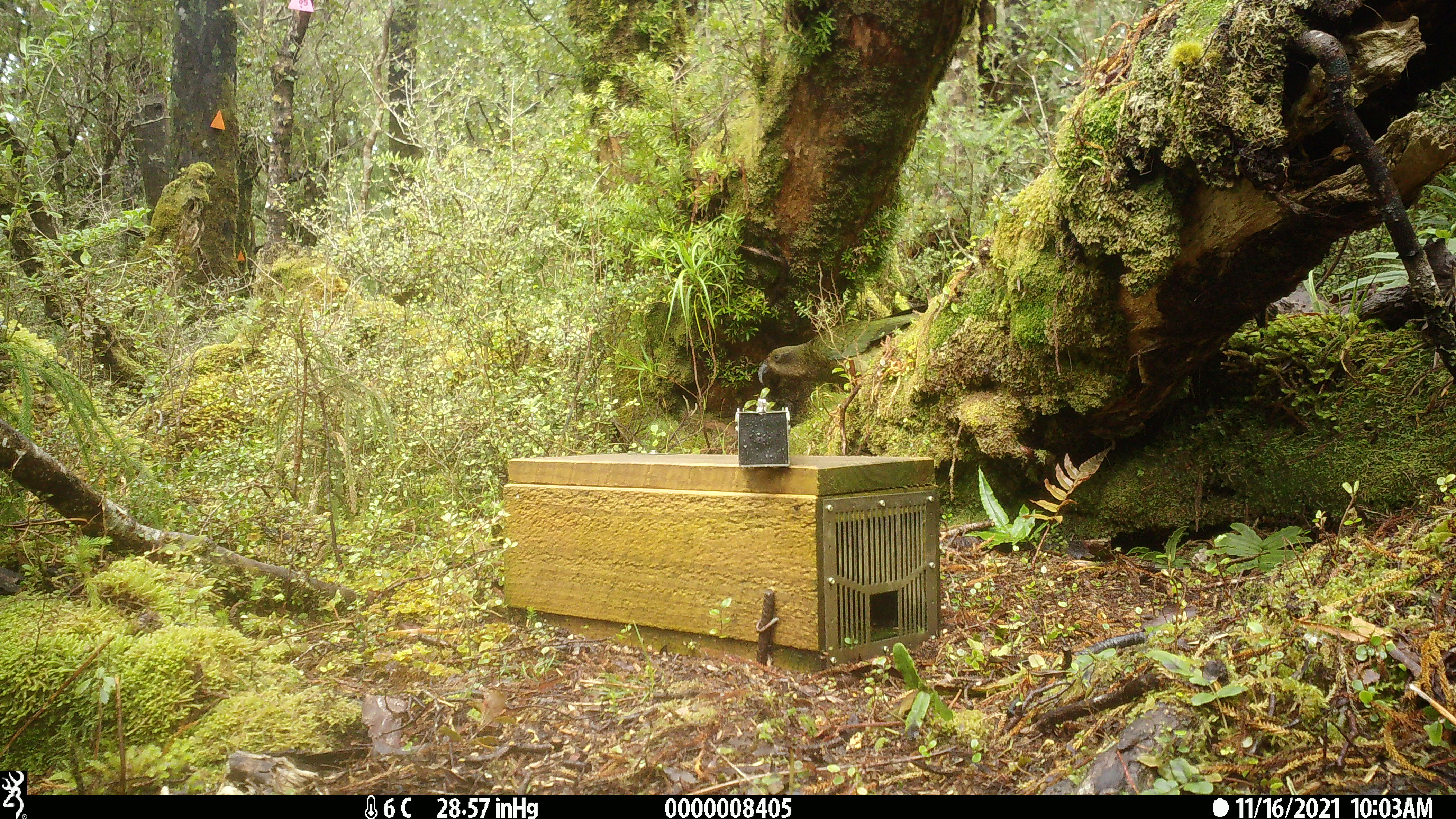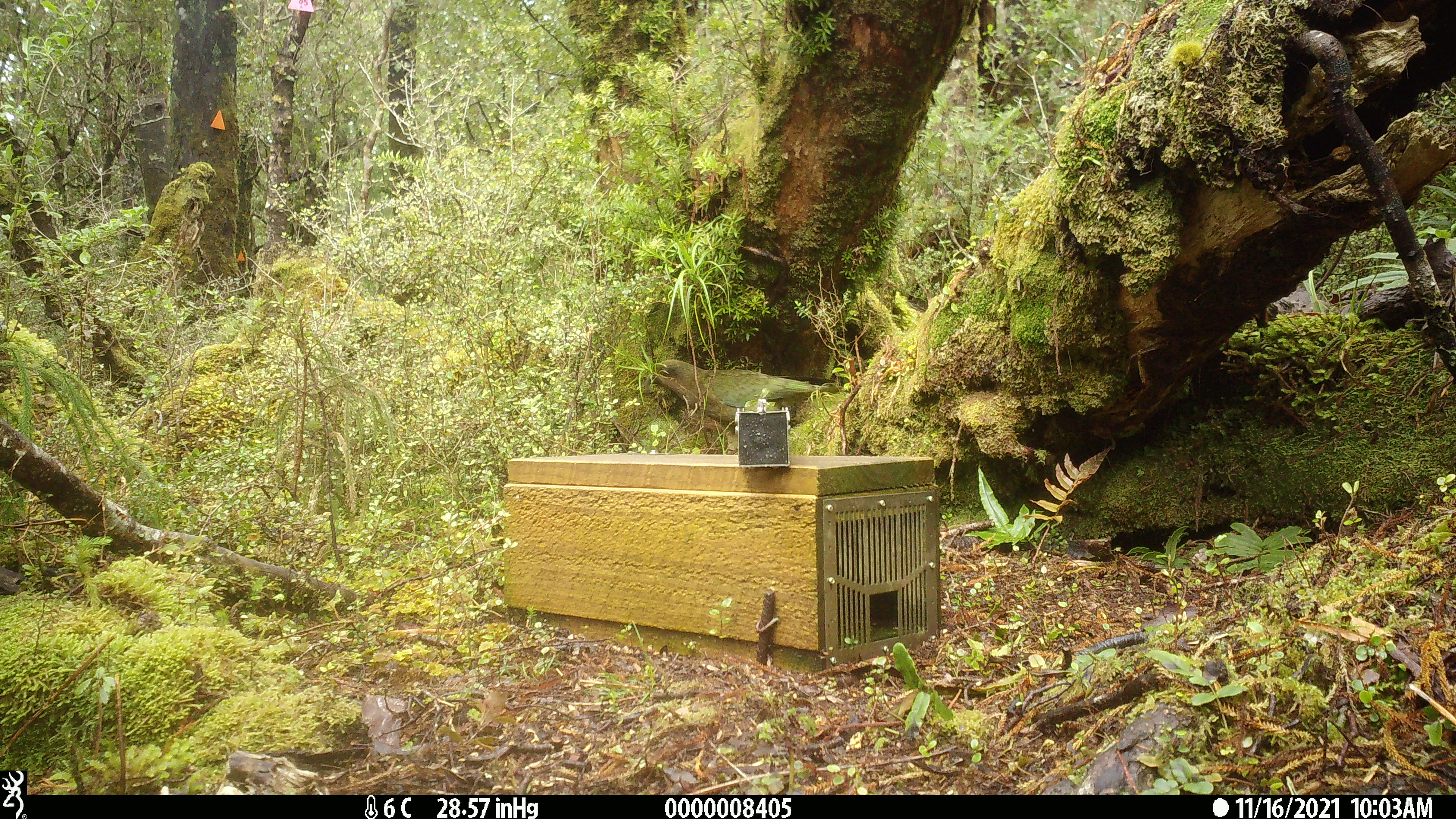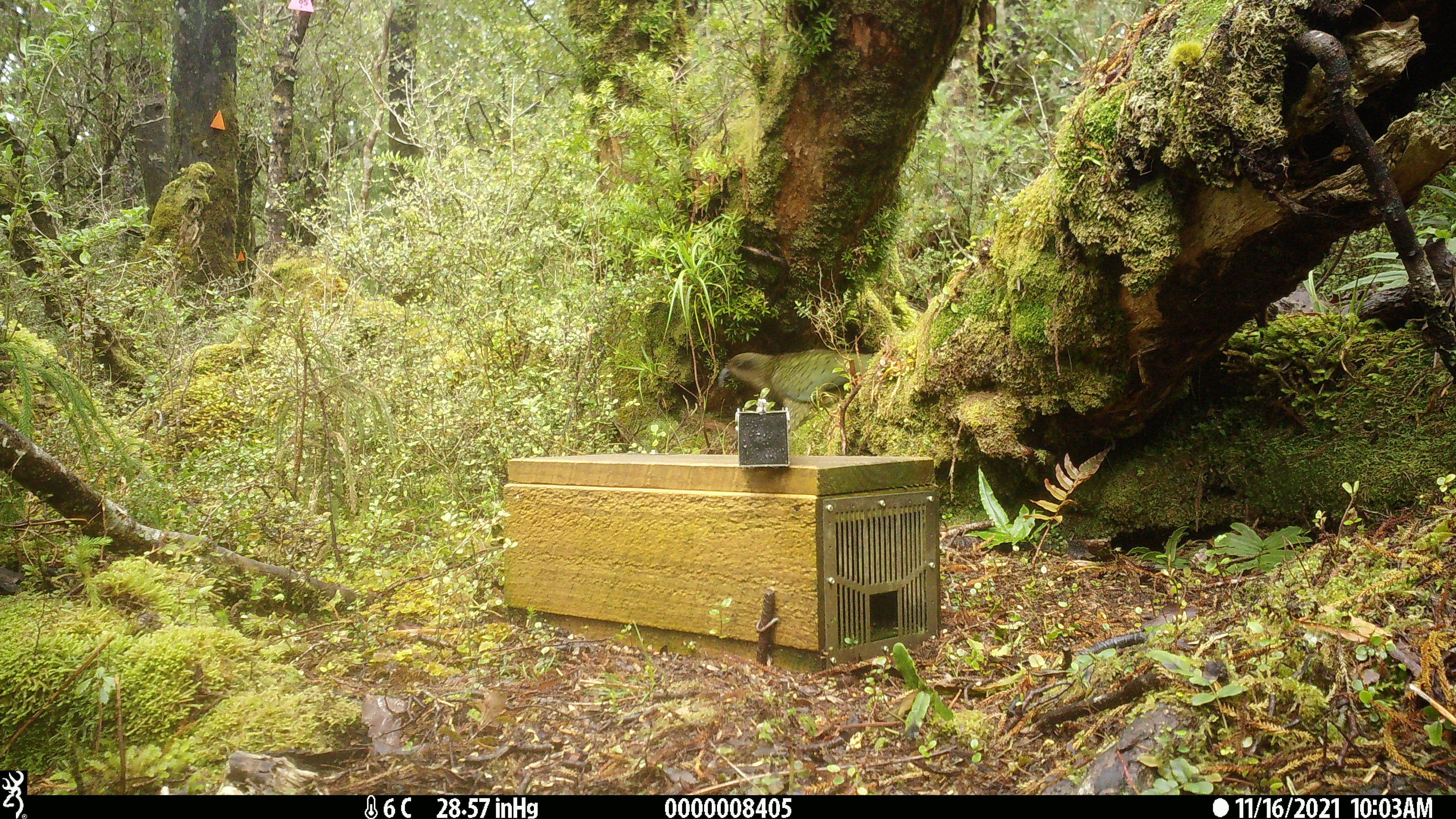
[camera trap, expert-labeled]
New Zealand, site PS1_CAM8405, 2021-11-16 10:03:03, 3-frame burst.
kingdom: Animalia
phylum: Chordata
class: Aves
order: Psittaciformes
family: Strigopidae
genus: Nestor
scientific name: Nestor notabilis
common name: kea